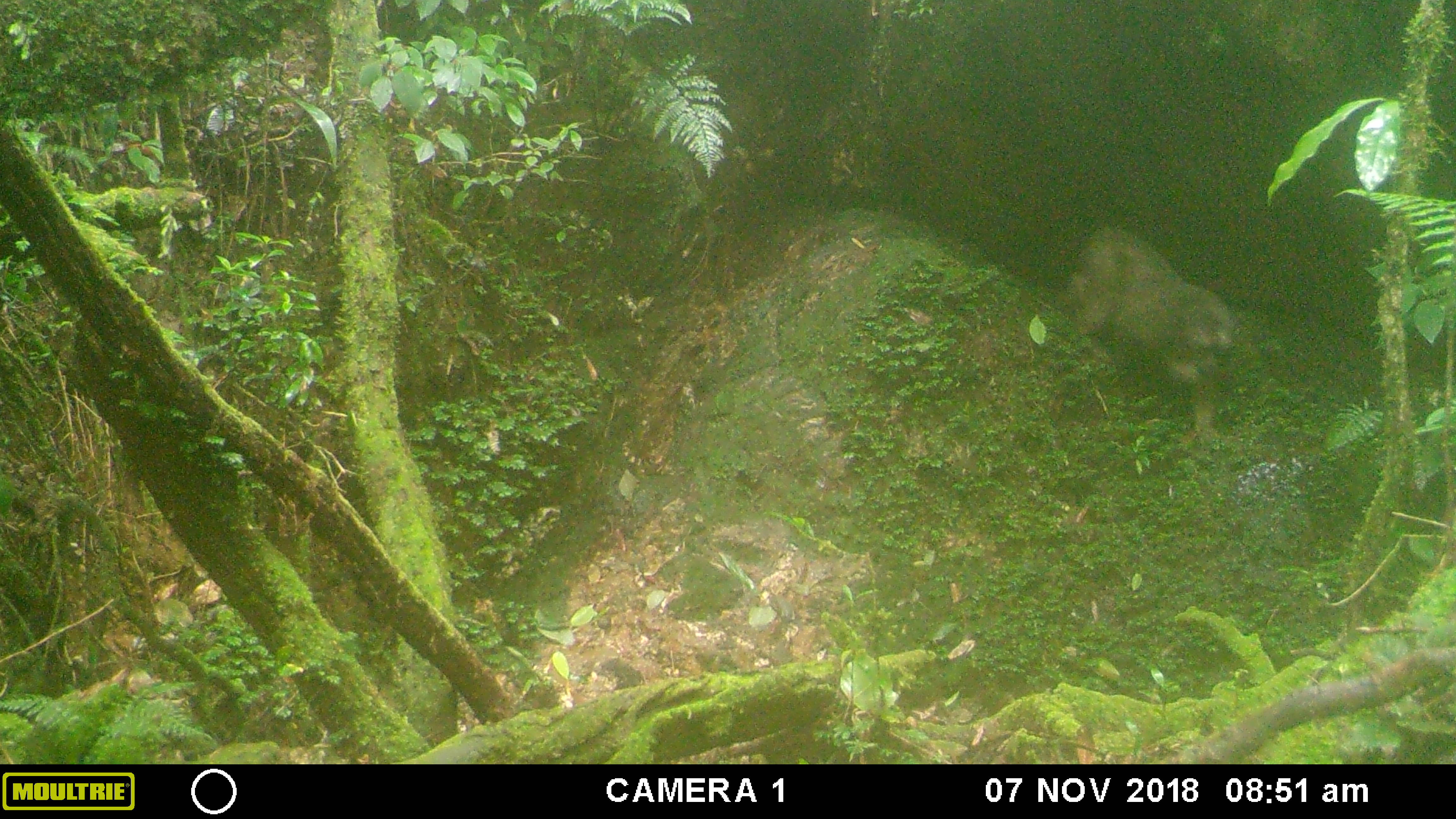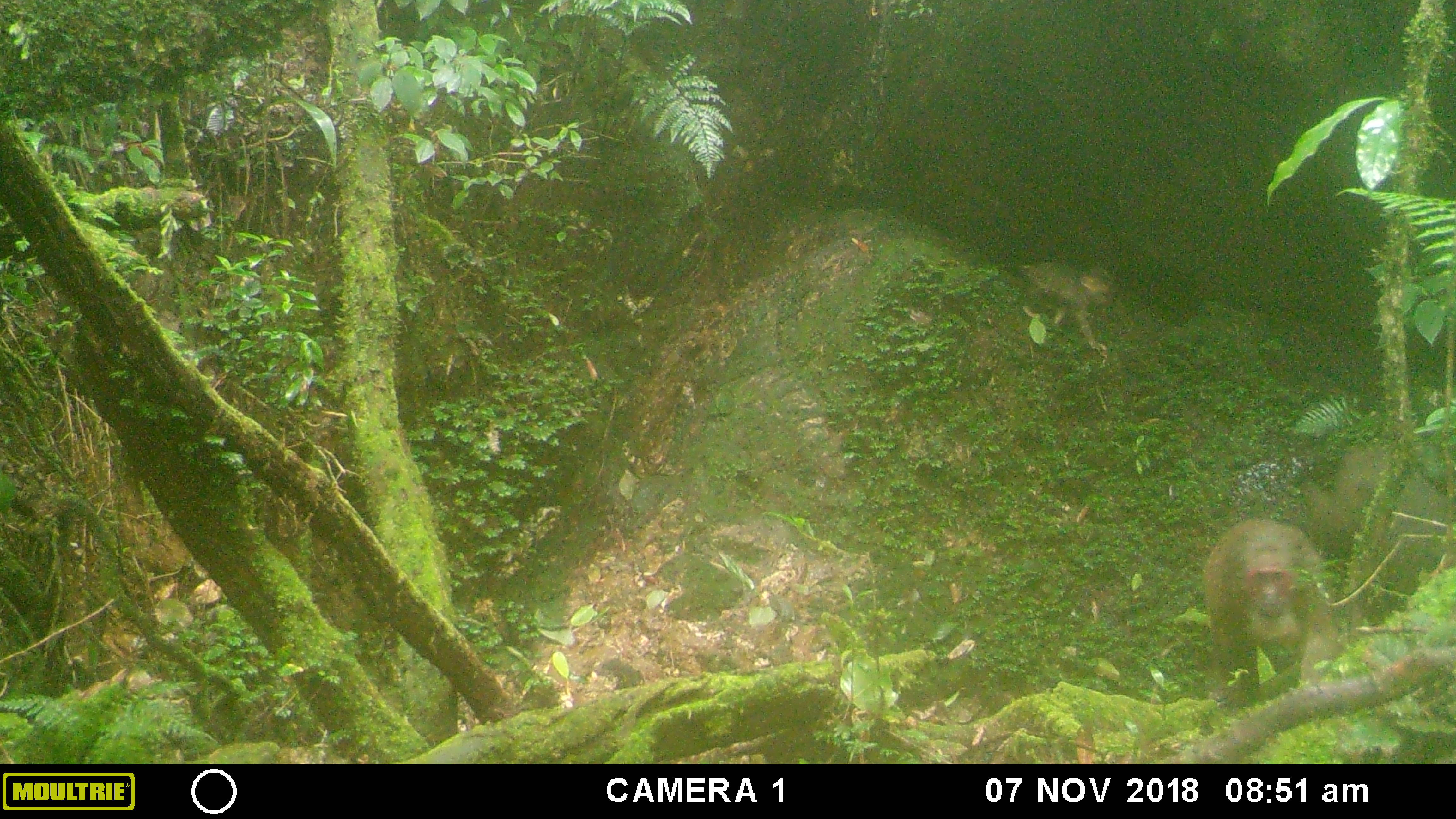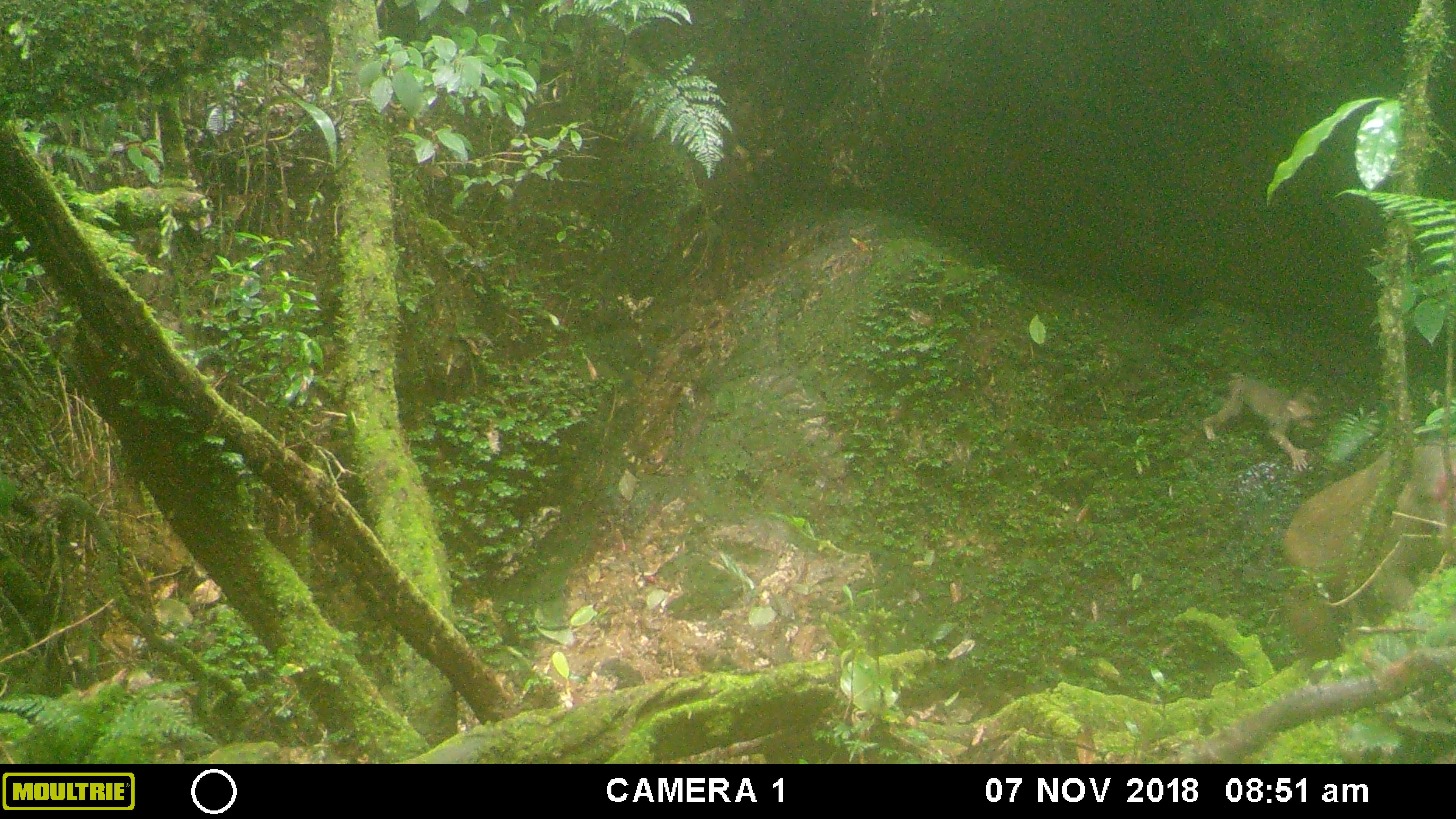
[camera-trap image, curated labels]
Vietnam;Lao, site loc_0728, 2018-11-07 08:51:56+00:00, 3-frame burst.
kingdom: Animalia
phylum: Chordata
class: Mammalia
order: Primates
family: Cercopithecidae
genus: Macaca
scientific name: Macaca arctoides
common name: stump-tailed macaque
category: stump tailed macaque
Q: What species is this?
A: Stump tailed macaque (stump-tailed macaque) (Macaca arctoides).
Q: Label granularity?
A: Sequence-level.